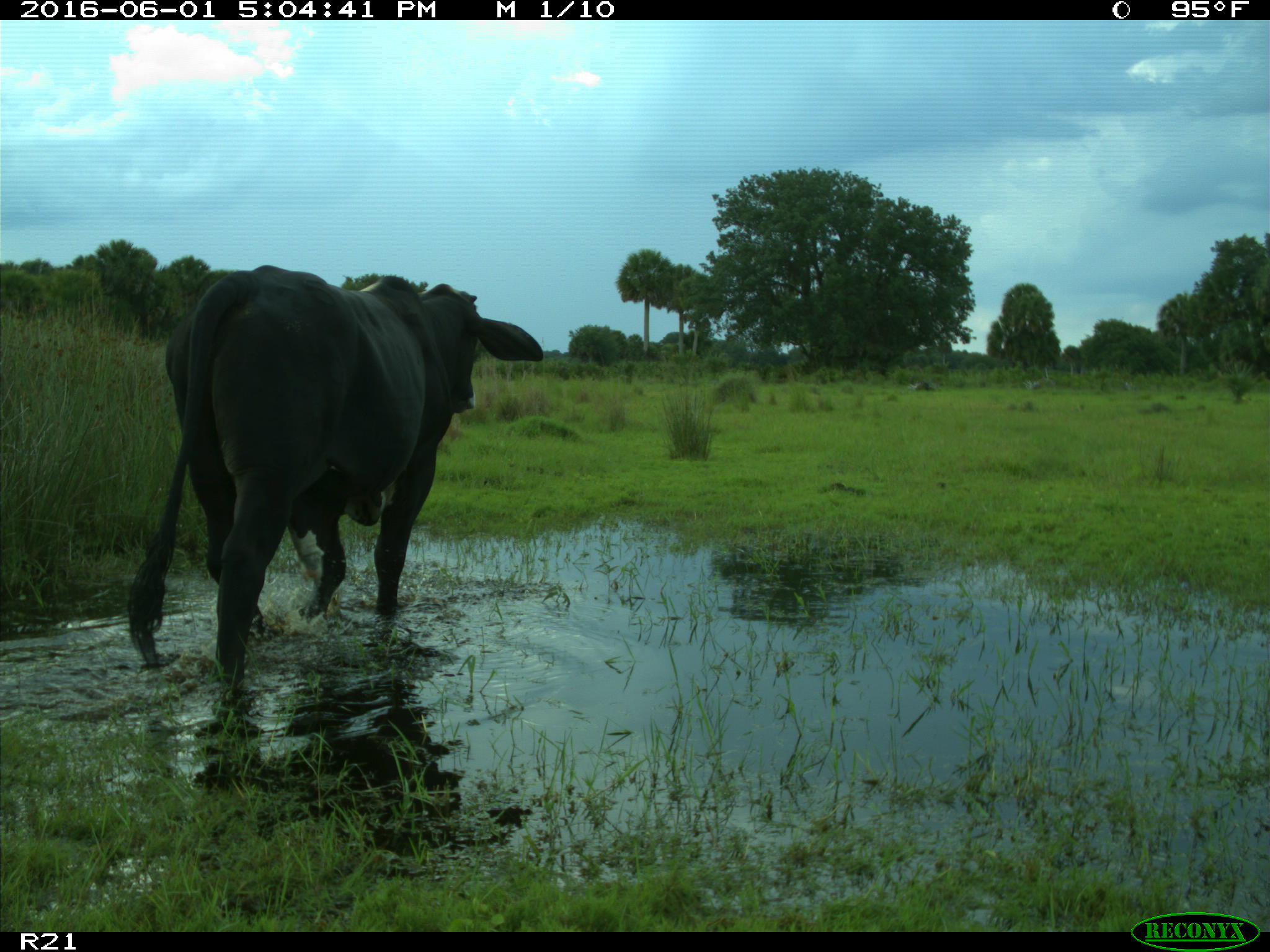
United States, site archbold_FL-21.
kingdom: Animalia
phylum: Chordata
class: Mammalia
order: Artiodactyla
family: Bovidae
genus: Bos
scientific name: Bos taurus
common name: domestic cow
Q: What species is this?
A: Bos taurus (domestic cow).